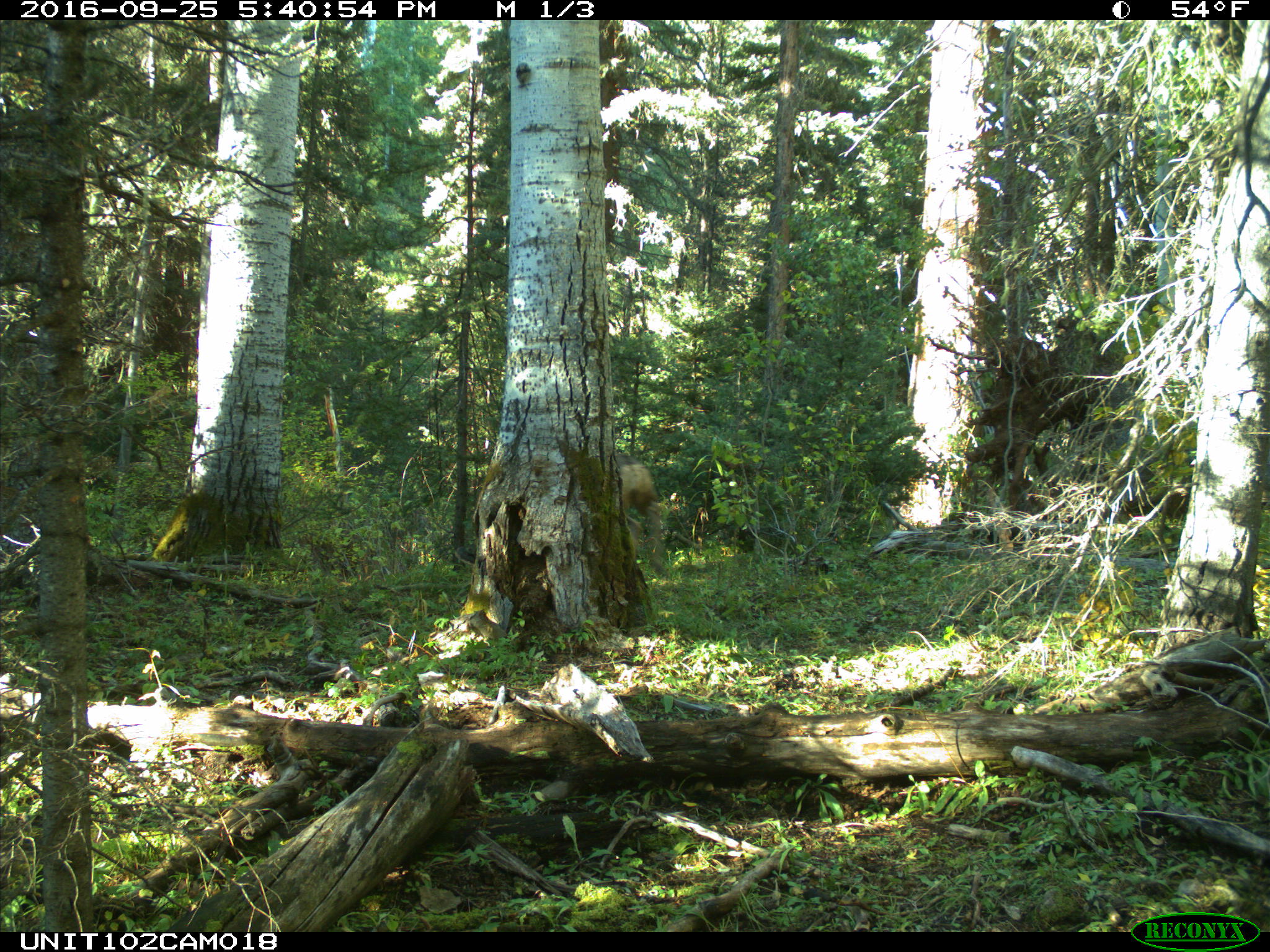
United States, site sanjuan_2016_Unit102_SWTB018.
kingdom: Animalia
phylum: Chordata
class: Mammalia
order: Artiodactyla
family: Cervidae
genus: Odocoileus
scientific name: Odocoileus hemionus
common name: mule deer